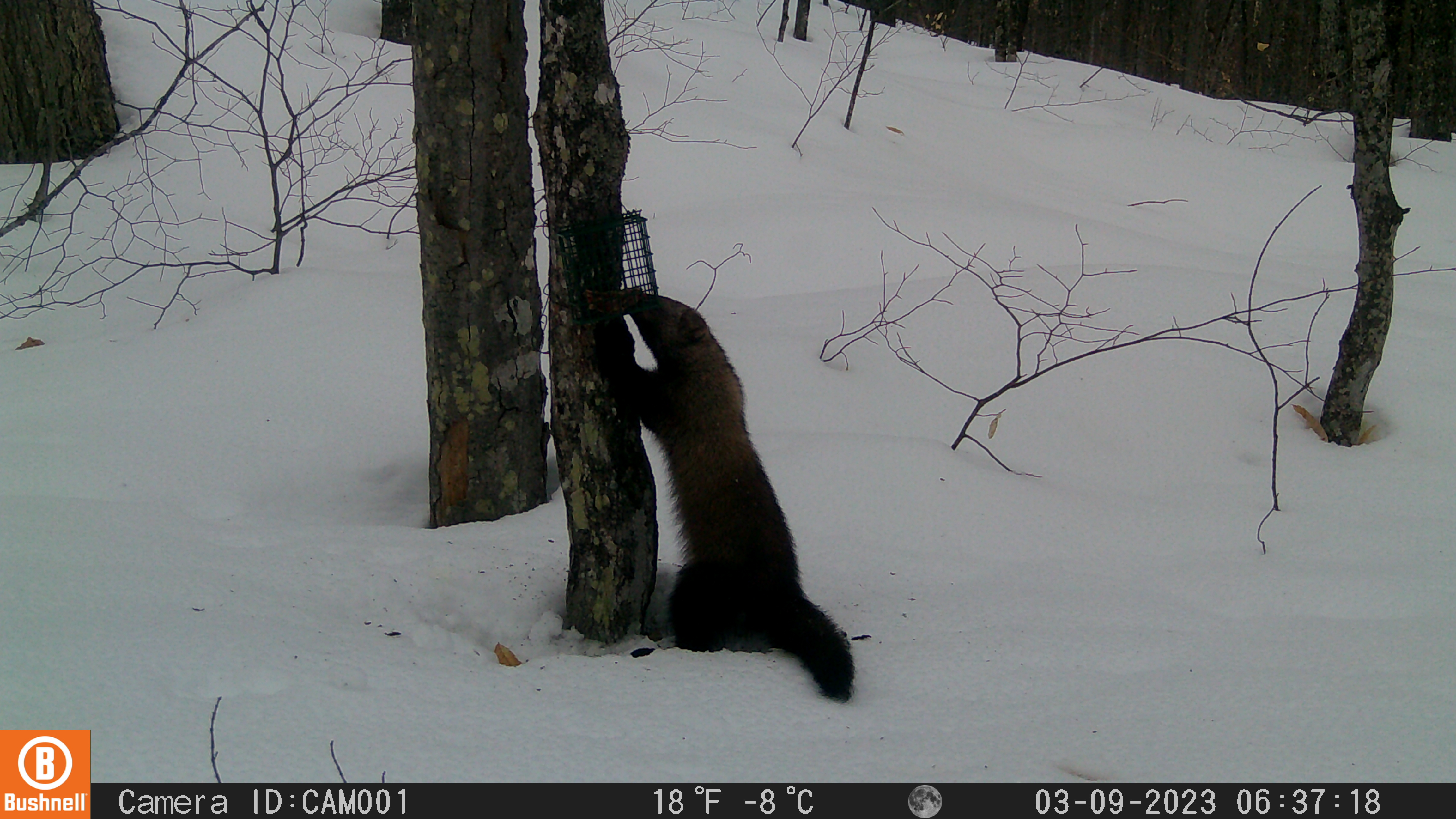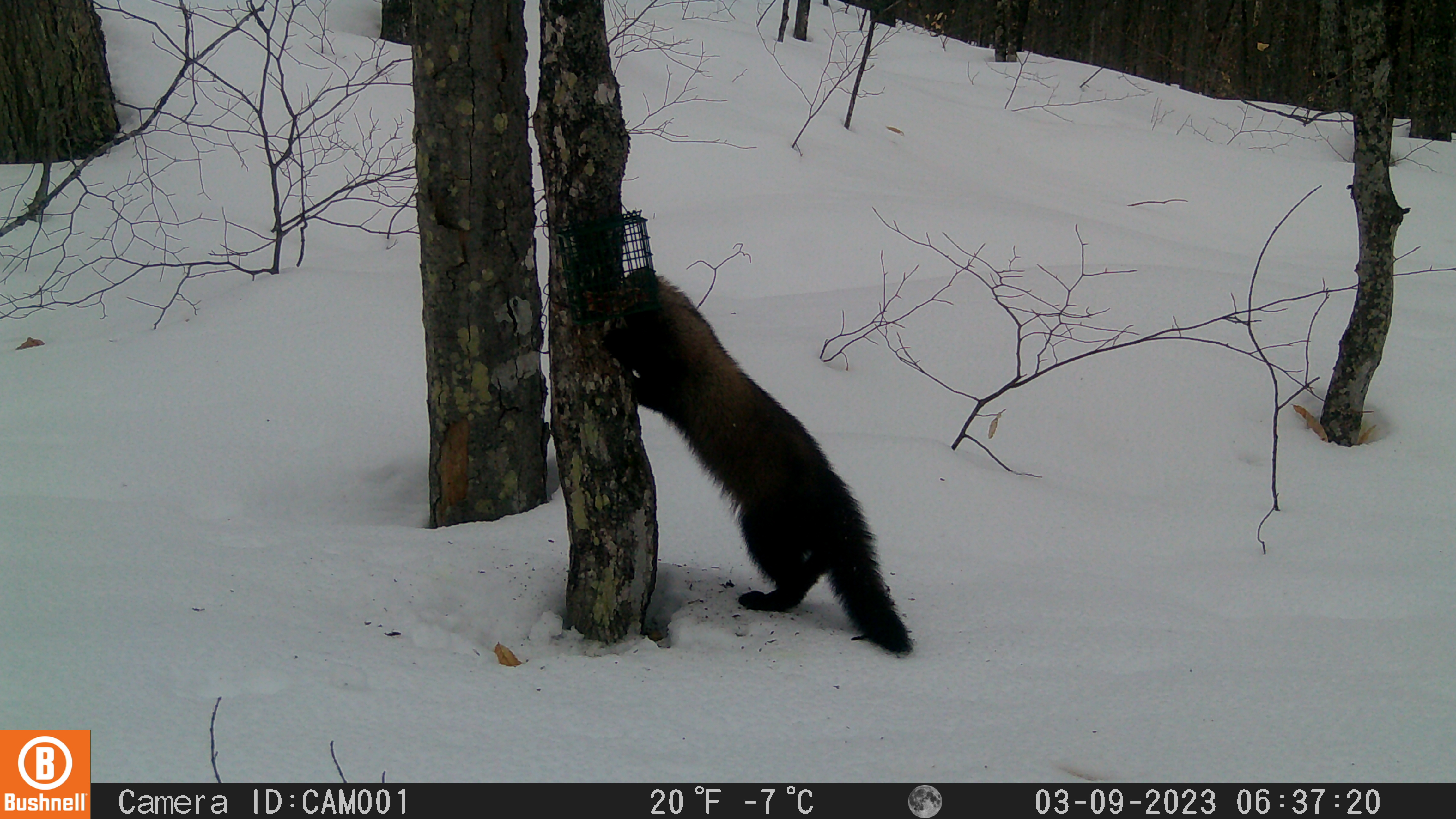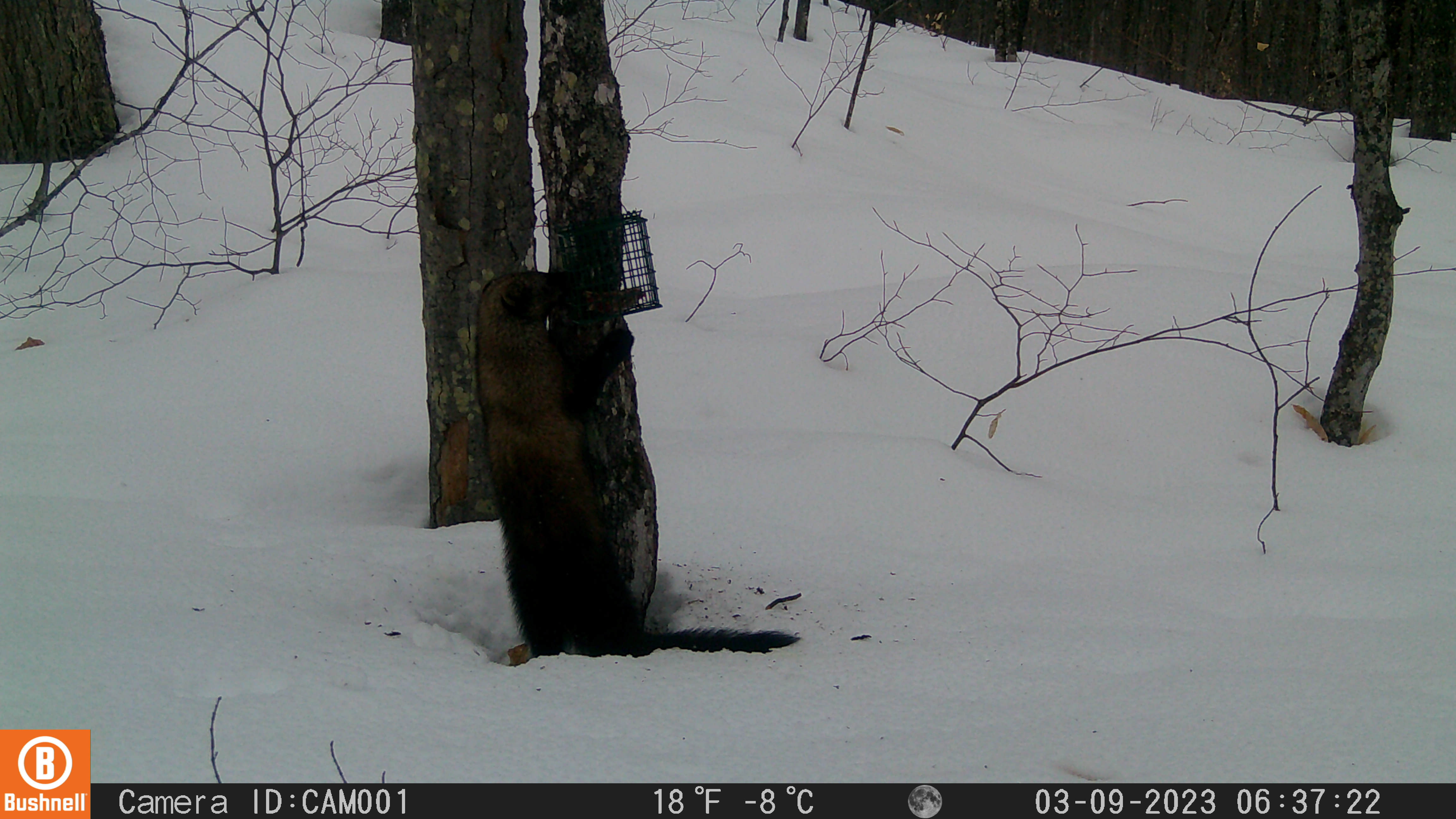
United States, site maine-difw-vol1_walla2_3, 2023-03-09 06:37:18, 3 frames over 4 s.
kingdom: Animalia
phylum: Chordata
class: Mammalia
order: Carnivora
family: Mustelidae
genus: Pekania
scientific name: Pekania pennanti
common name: fisher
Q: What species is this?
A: Fisher (Pekania pennanti).